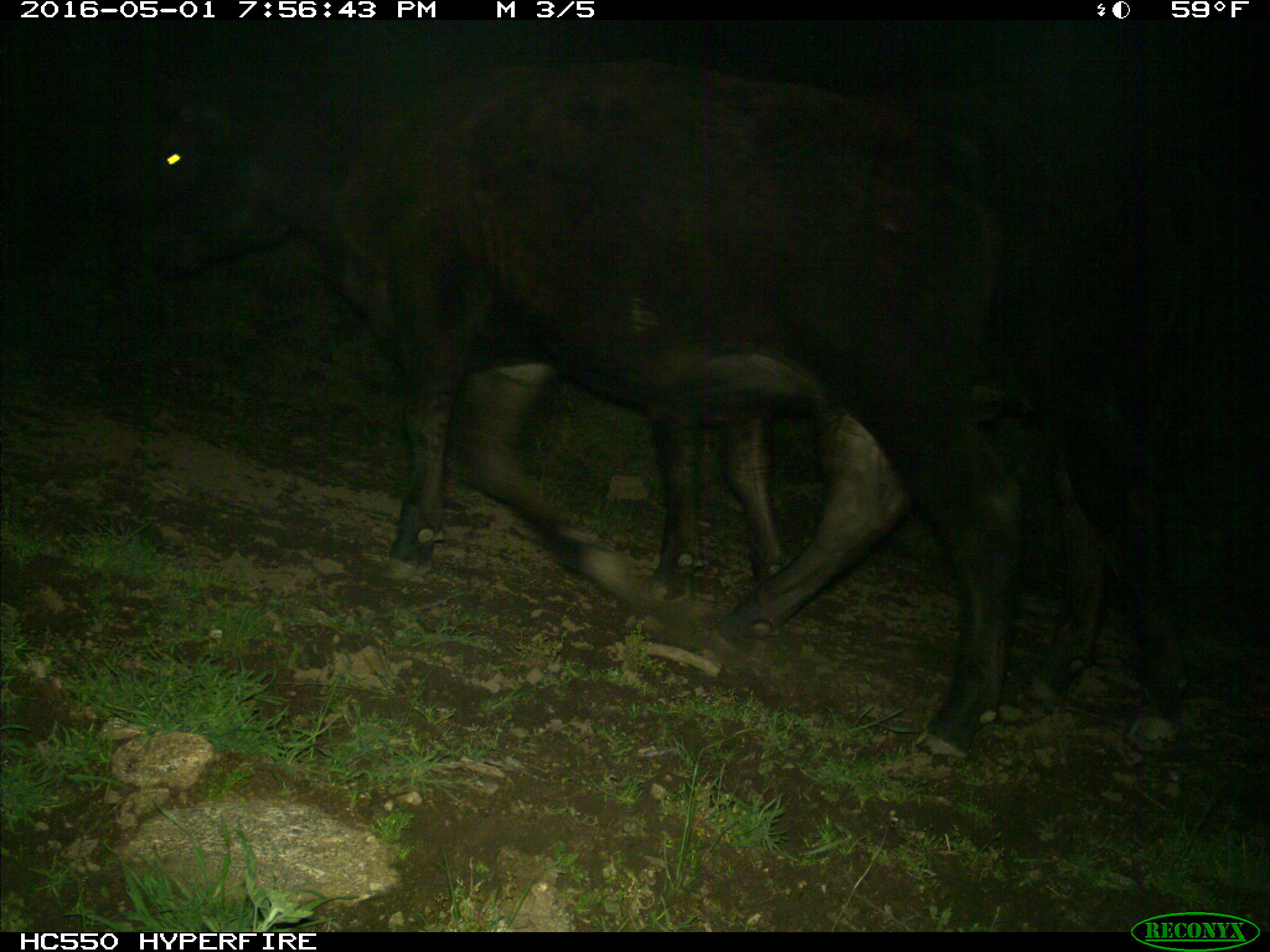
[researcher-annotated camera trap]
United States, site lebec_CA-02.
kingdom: Animalia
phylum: Chordata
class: Mammalia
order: Artiodactyla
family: Bovidae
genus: Bos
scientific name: Bos taurus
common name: domestic cow